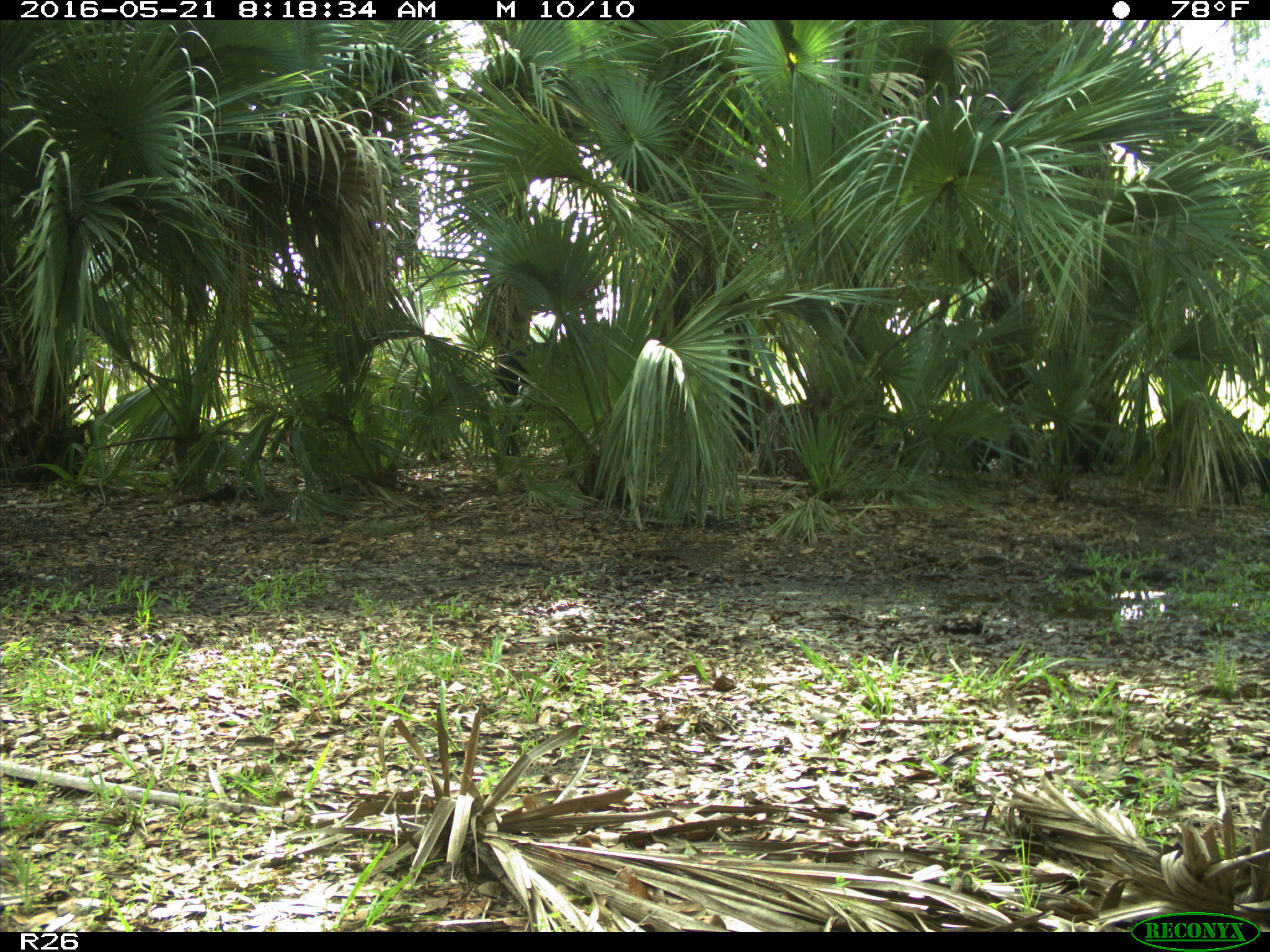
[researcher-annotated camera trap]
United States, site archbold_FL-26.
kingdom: Animalia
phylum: Chordata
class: Mammalia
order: Artiodactyla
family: Suidae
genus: Sus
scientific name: Sus scrofa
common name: wild boar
Sus scrofa (wild boar).